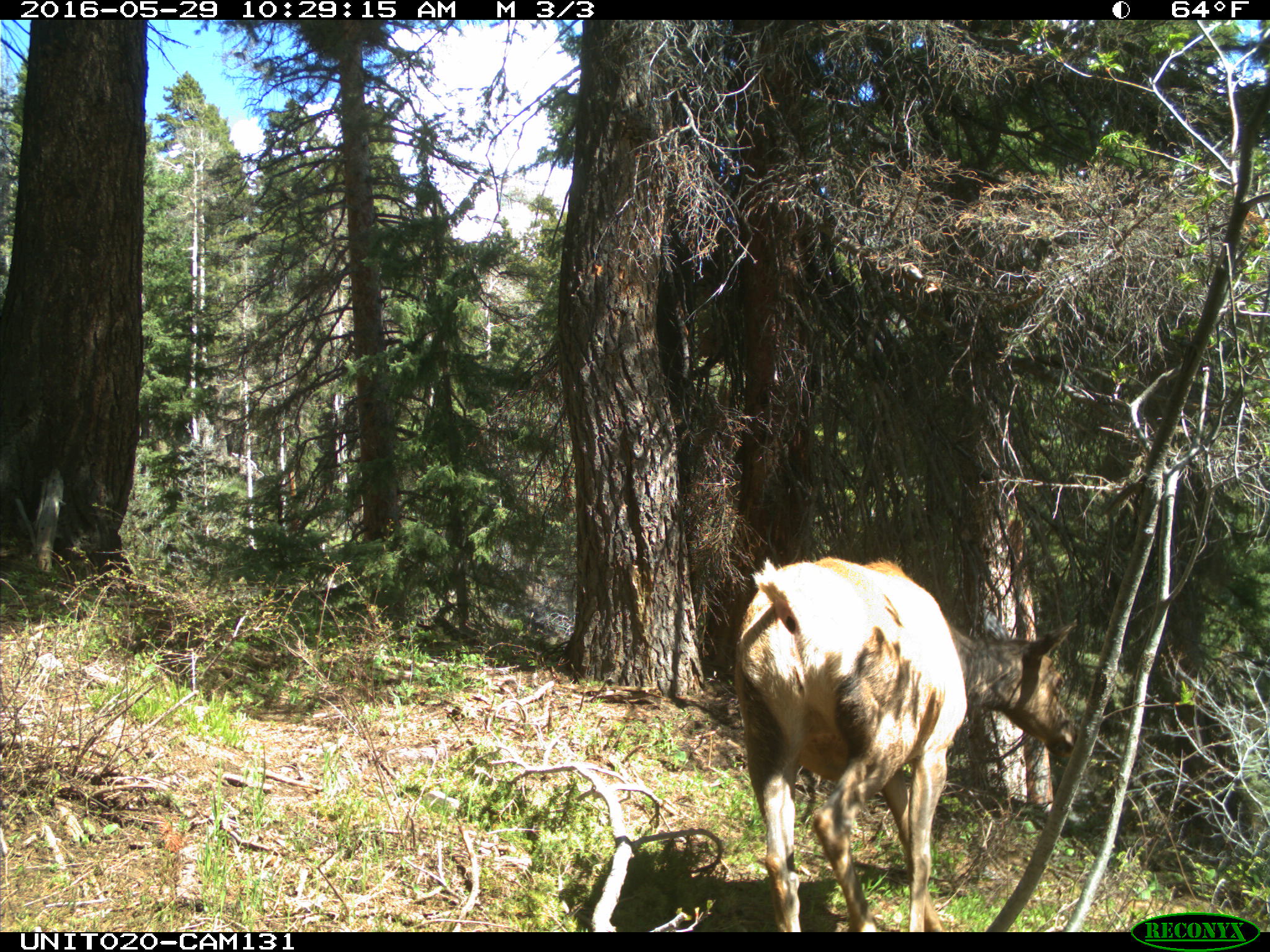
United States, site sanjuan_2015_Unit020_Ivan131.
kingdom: Animalia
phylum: Chordata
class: Mammalia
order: Artiodactyla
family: Cervidae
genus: Cervus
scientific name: Cervus elaphus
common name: red deer